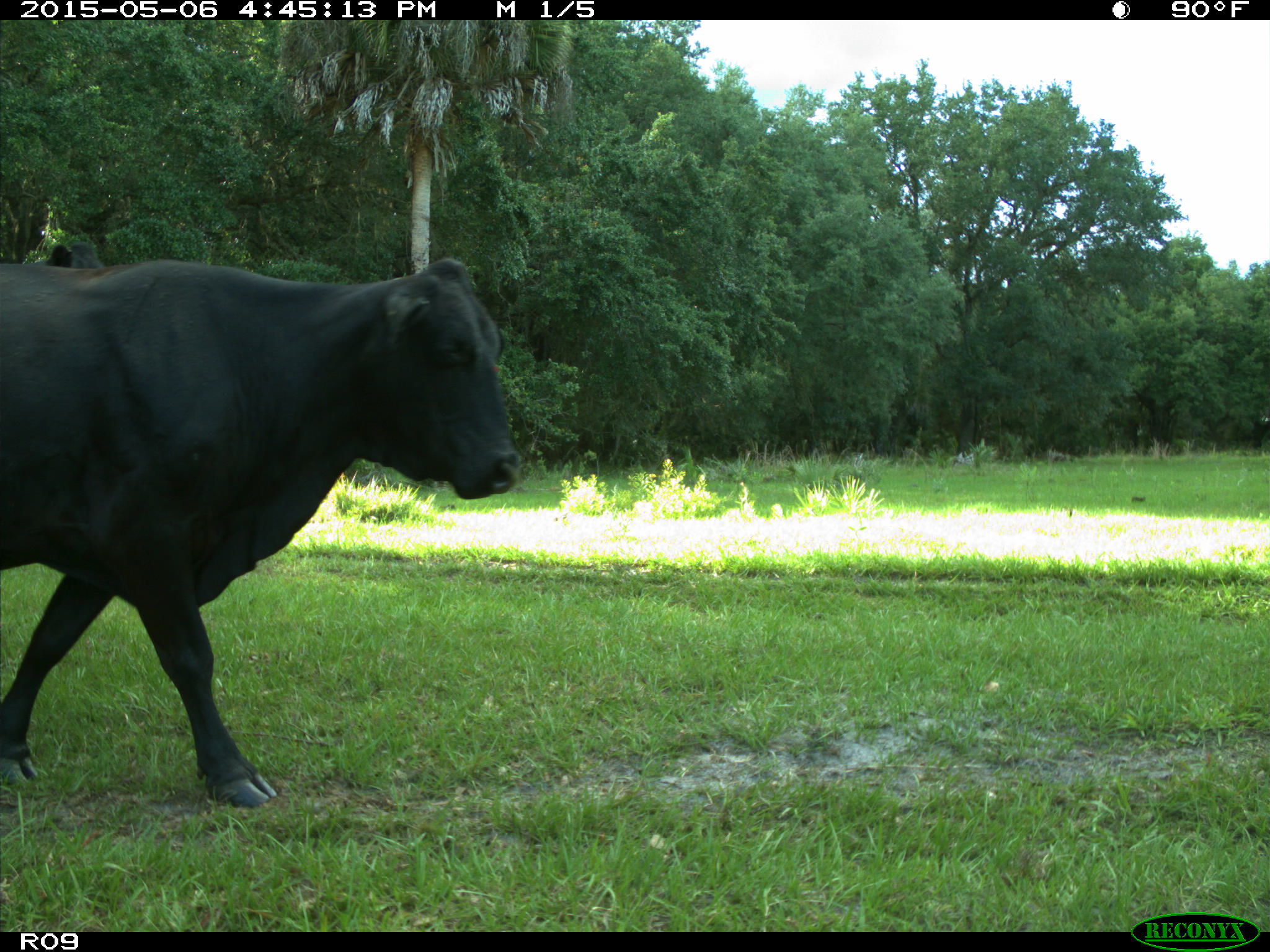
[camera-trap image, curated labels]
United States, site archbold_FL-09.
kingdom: Animalia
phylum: Chordata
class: Mammalia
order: Artiodactyla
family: Bovidae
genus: Bos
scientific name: Bos taurus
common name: domestic cow